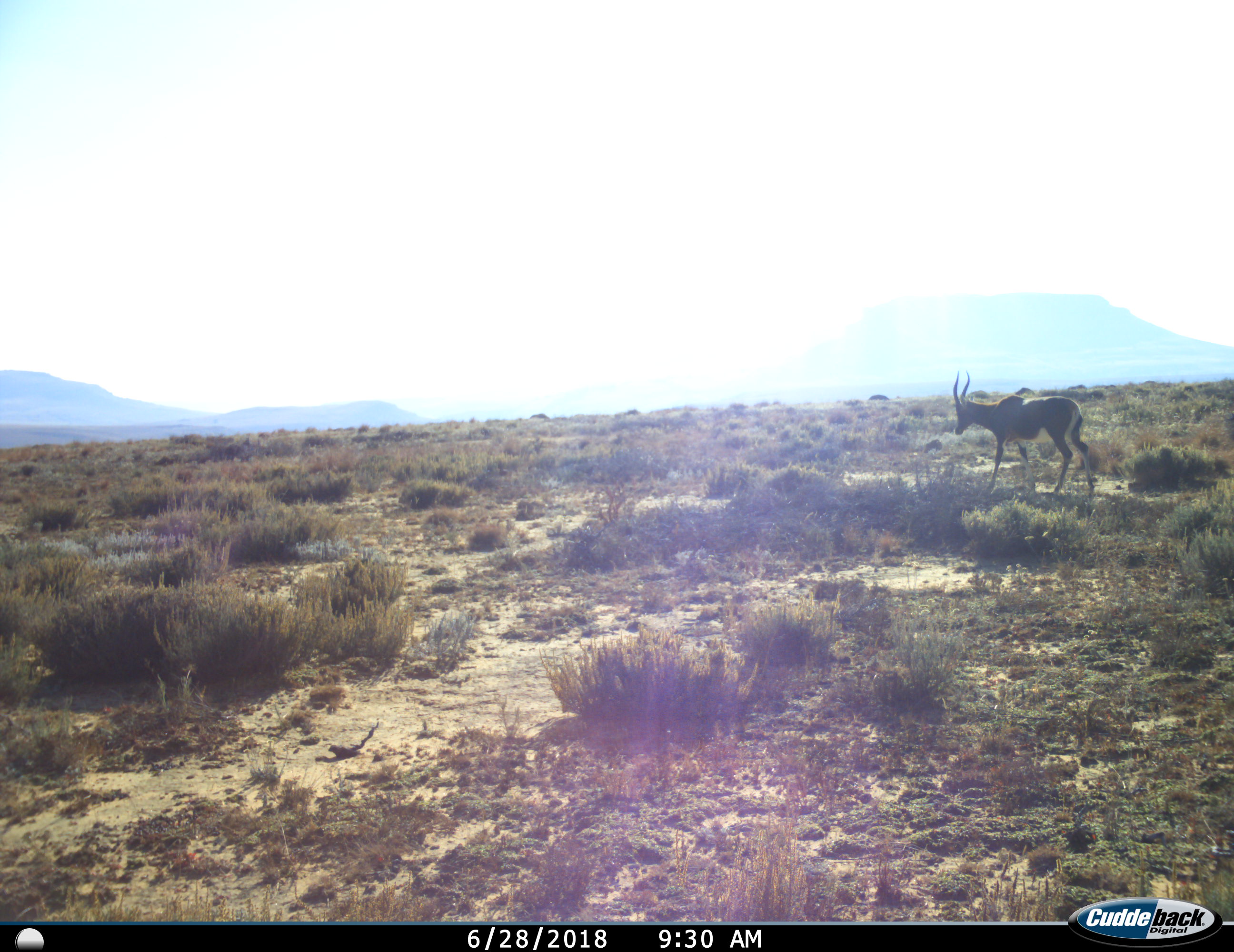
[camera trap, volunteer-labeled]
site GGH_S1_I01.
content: unidentified animal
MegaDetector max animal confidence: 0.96